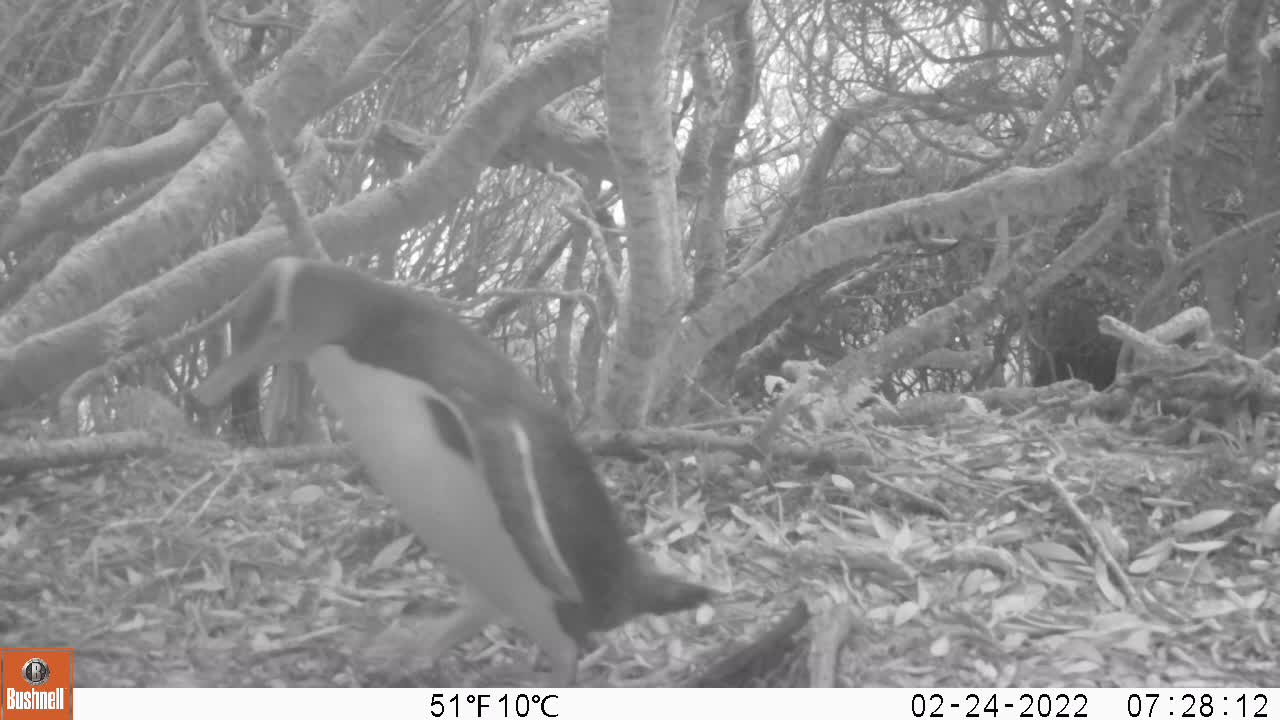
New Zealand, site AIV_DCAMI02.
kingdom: Animalia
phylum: Chordata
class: Aves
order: Sphenisciformes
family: Spheniscidae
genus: Megadyptes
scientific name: Megadyptes antipodes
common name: yellow-eyed penguin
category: yellow eyed penguin